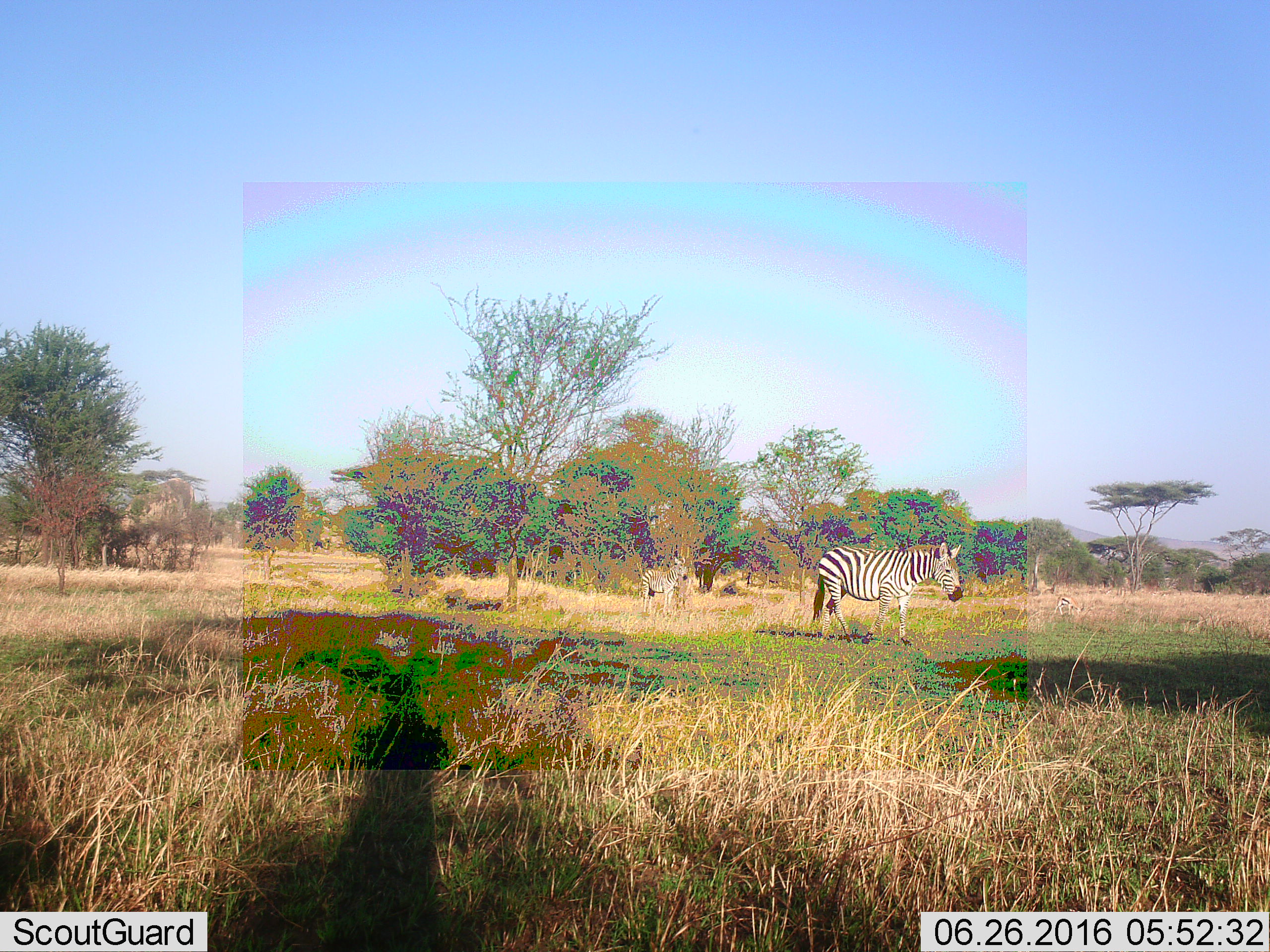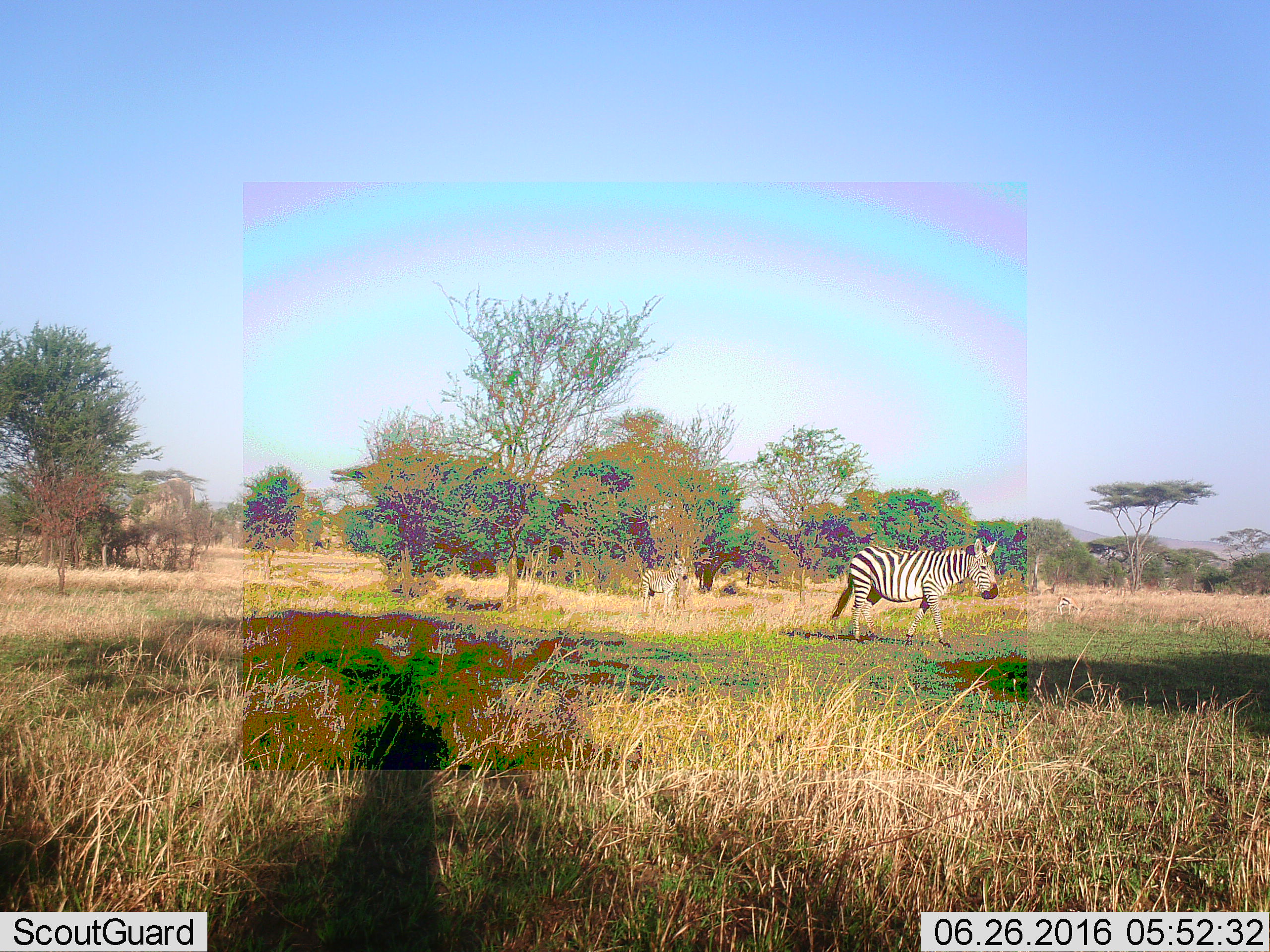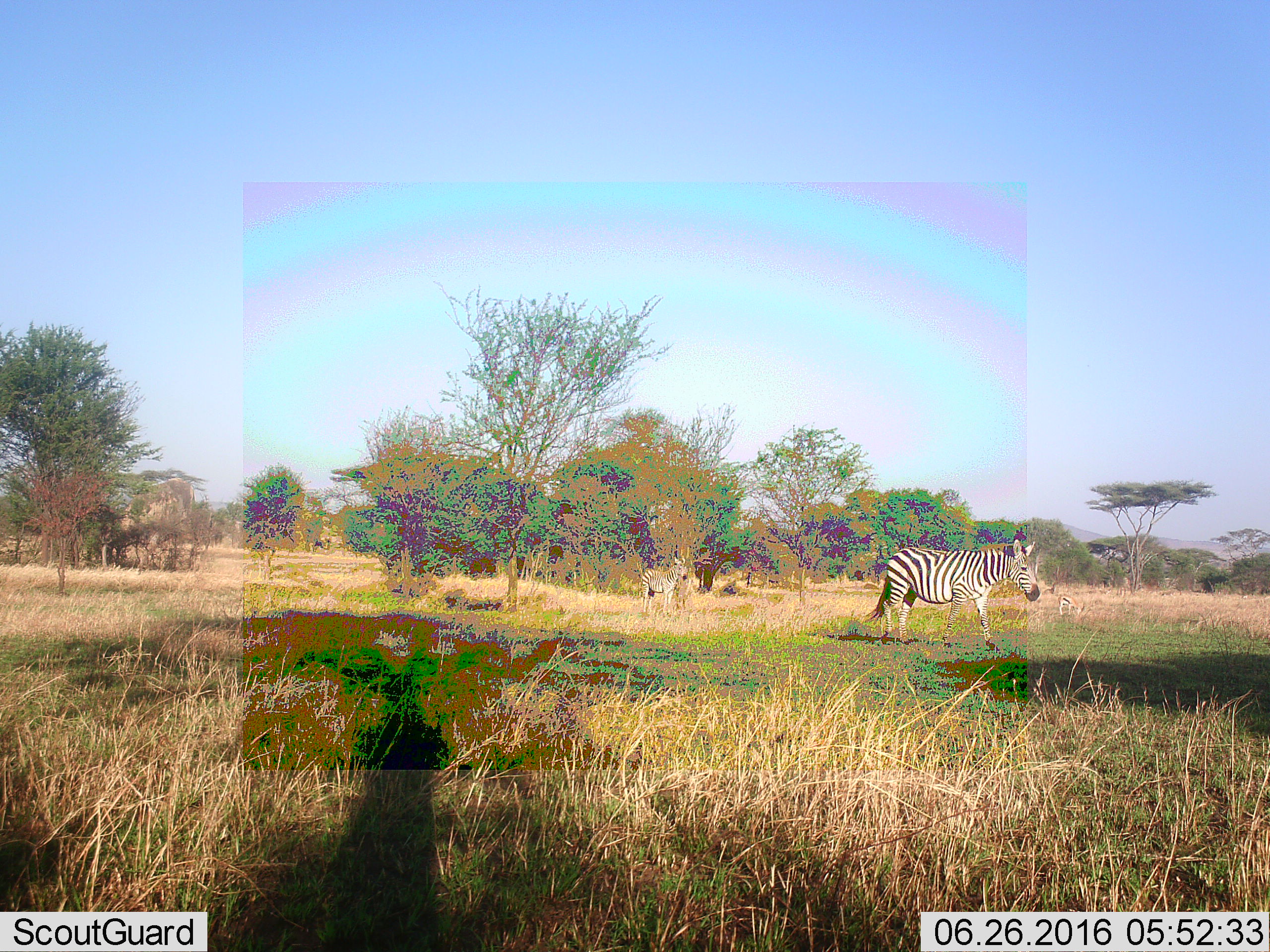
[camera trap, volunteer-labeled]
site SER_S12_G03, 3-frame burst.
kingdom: Animalia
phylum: Chordata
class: Mammalia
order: Perissodactyla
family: Equidae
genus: Equus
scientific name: Equus quagga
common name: plains zebra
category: zebraplains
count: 2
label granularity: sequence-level